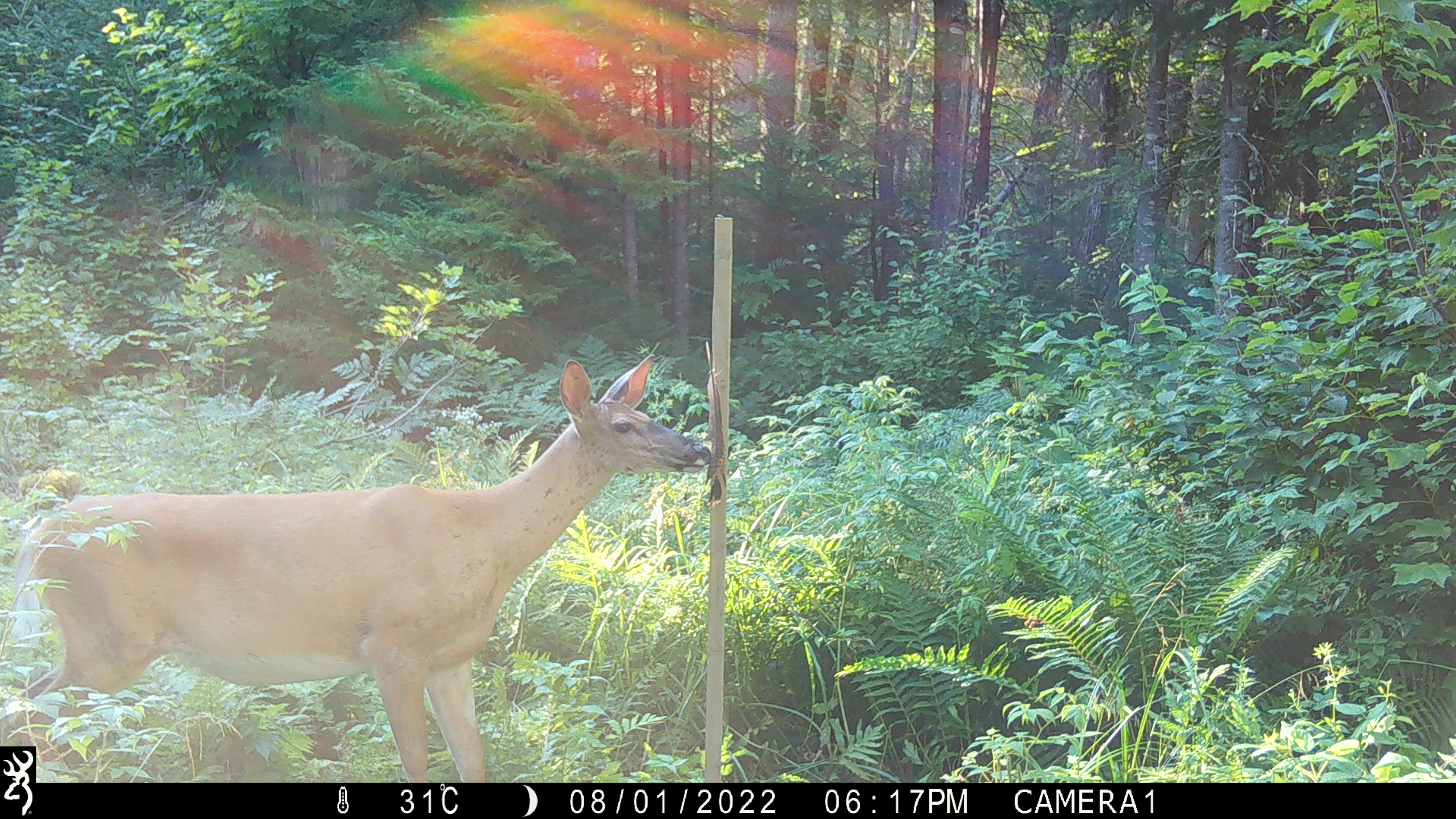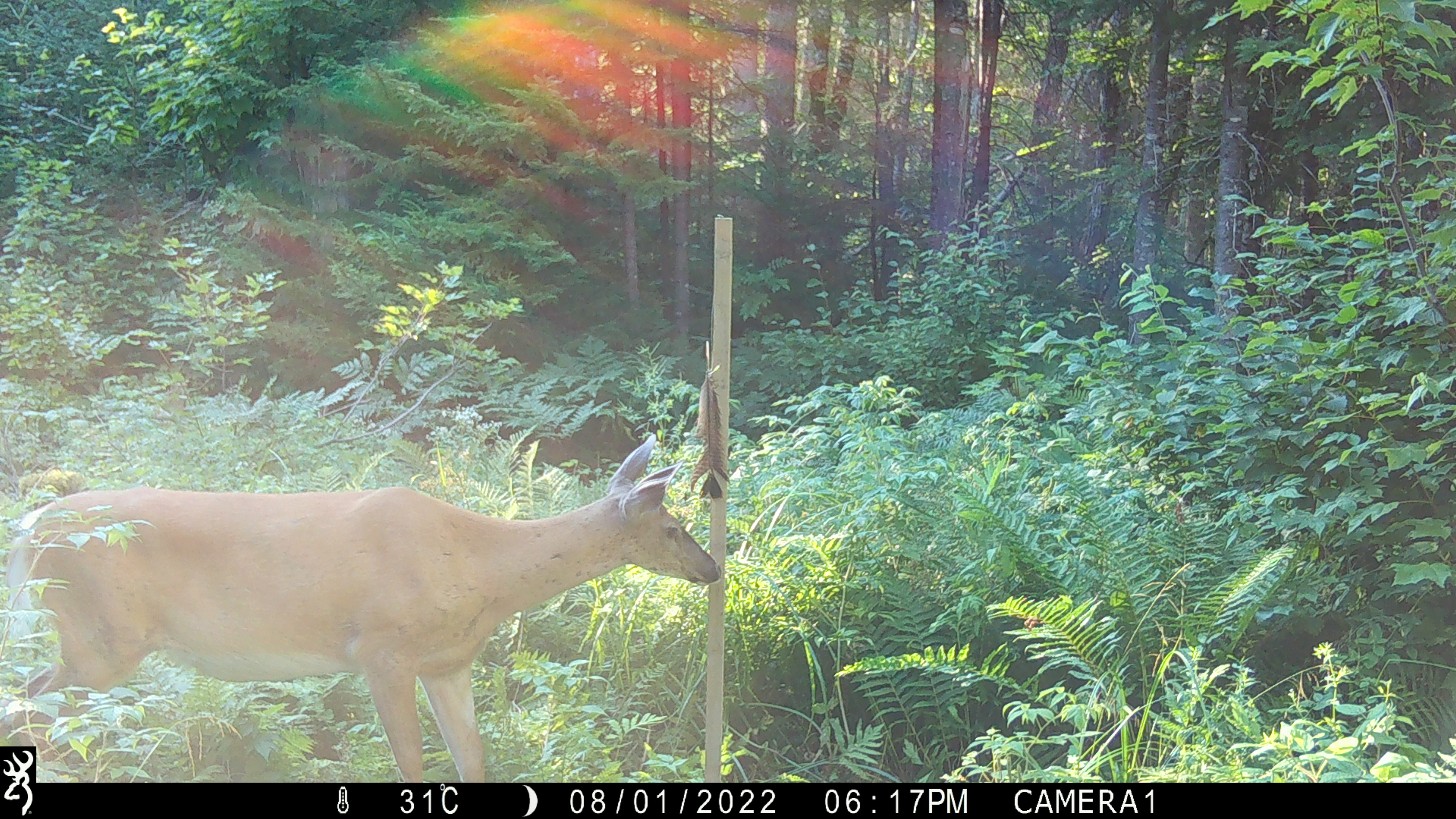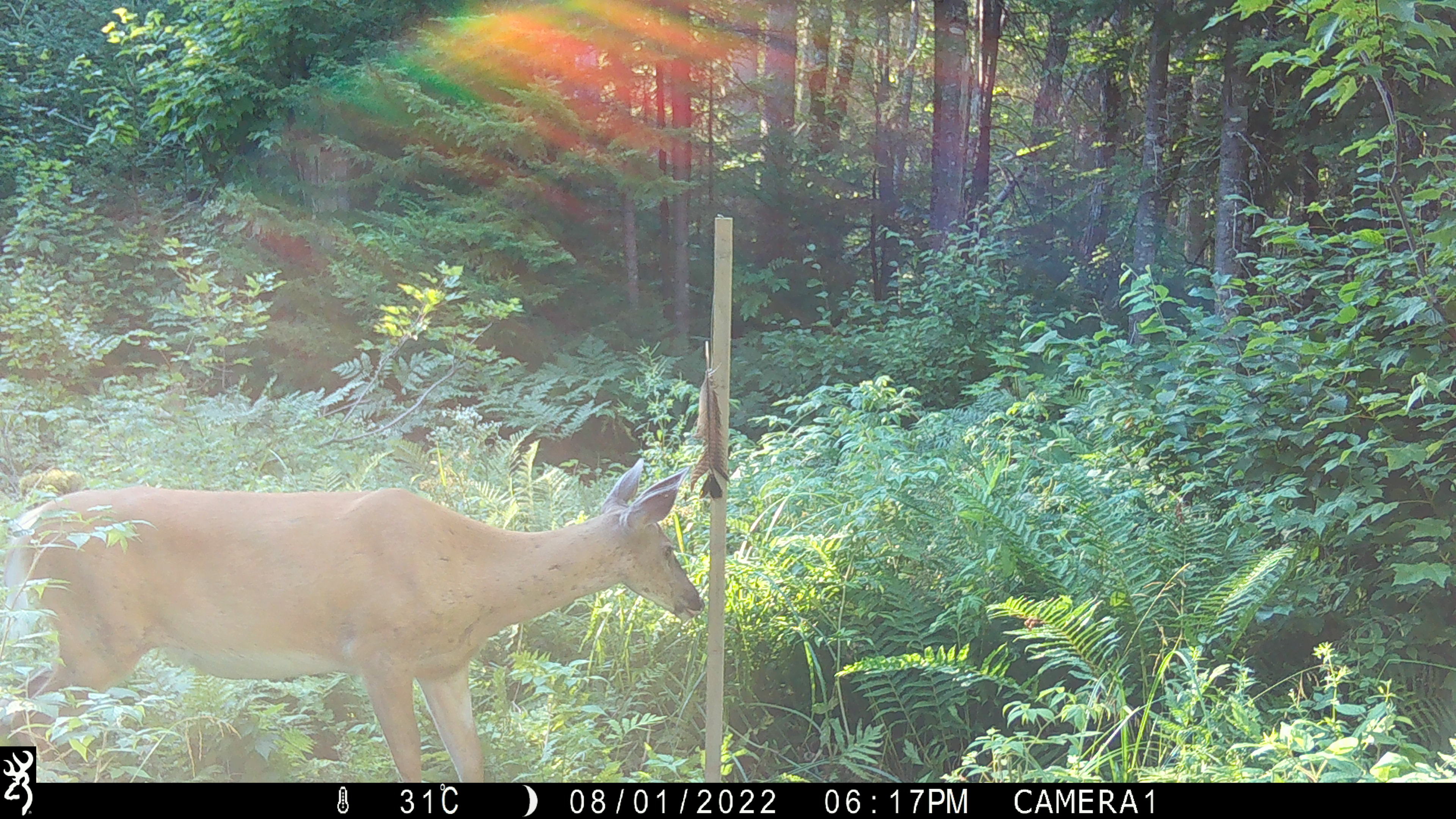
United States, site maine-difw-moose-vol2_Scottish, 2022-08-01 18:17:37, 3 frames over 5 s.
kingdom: Animalia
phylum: Chordata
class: Mammalia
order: Artiodactyla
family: Cervidae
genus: Odocoileus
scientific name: Odocoileus virginianus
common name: white-tailed deer